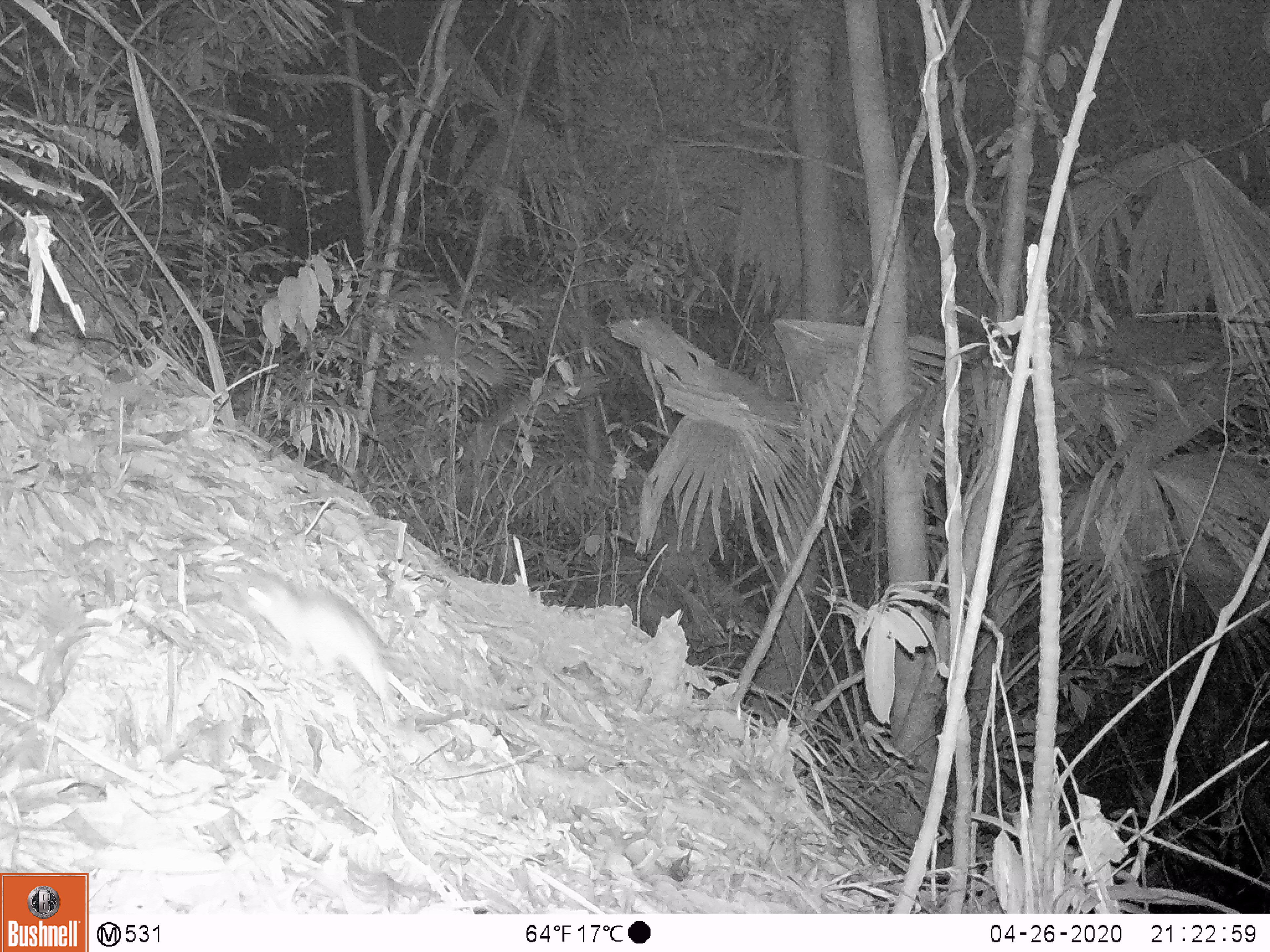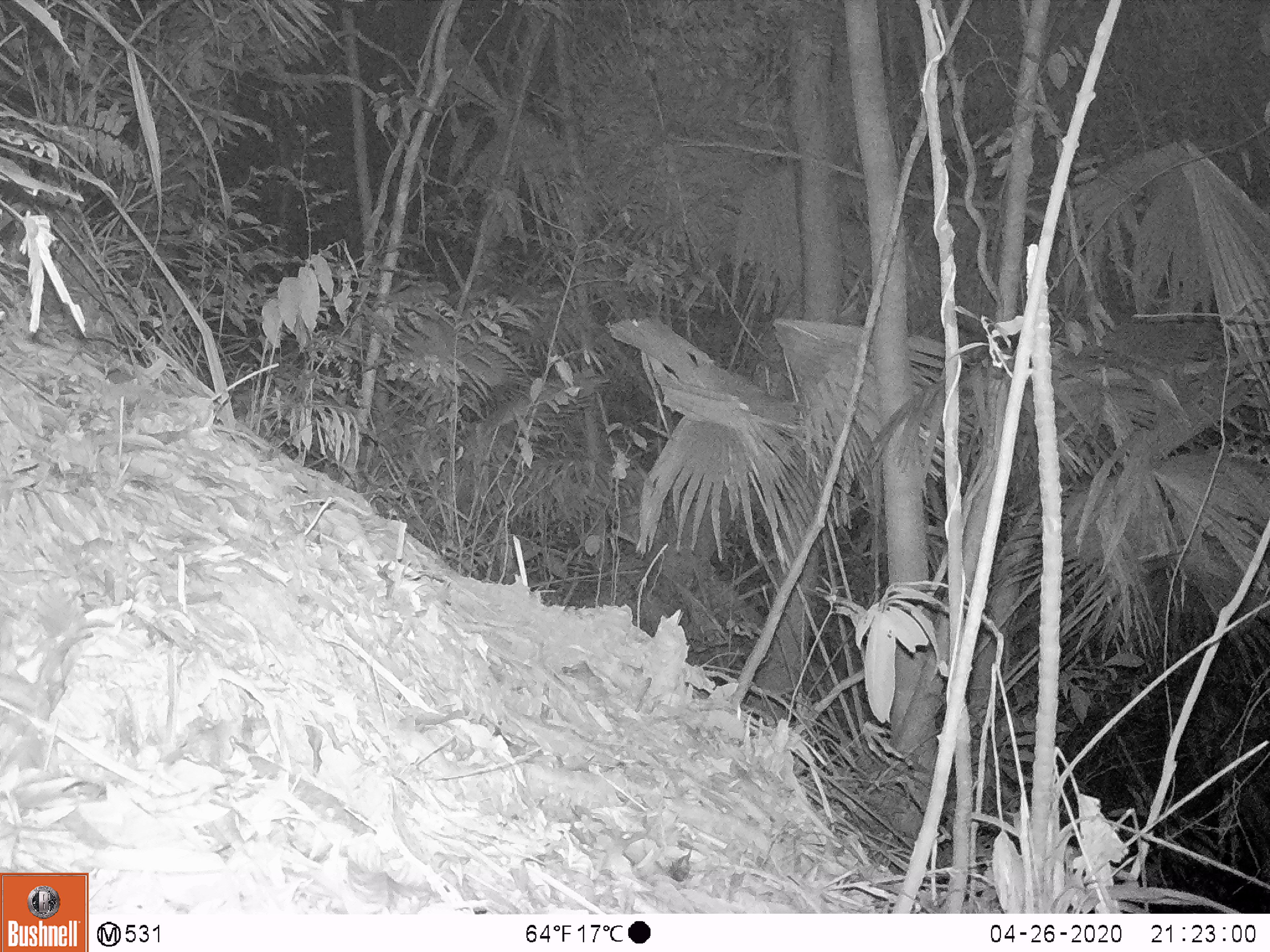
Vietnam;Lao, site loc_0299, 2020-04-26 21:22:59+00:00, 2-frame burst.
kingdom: Animalia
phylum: Chordata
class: Mammalia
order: Rodentia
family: Muridae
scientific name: Muridae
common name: old-world mice and rats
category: unidentified murid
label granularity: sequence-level